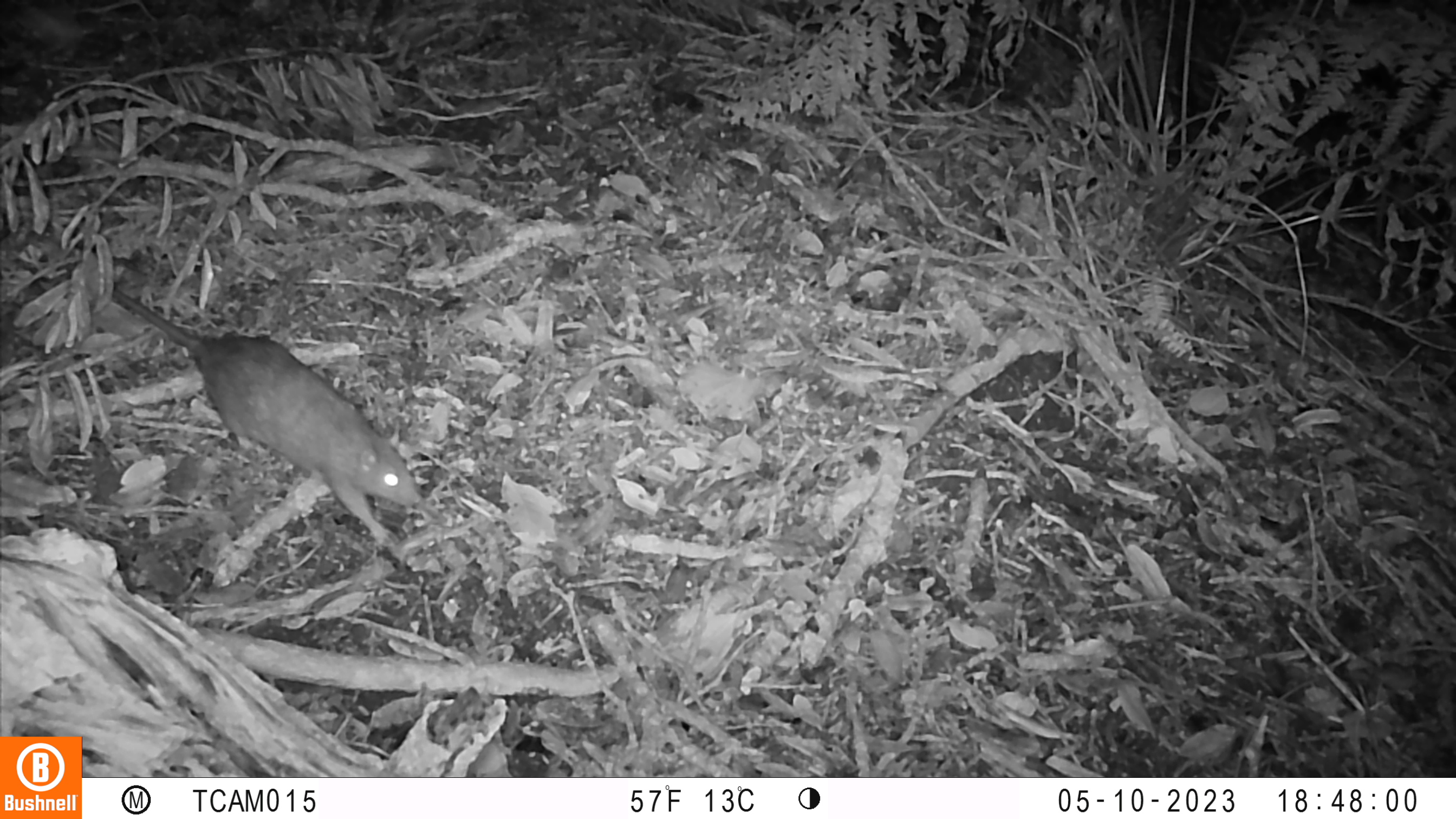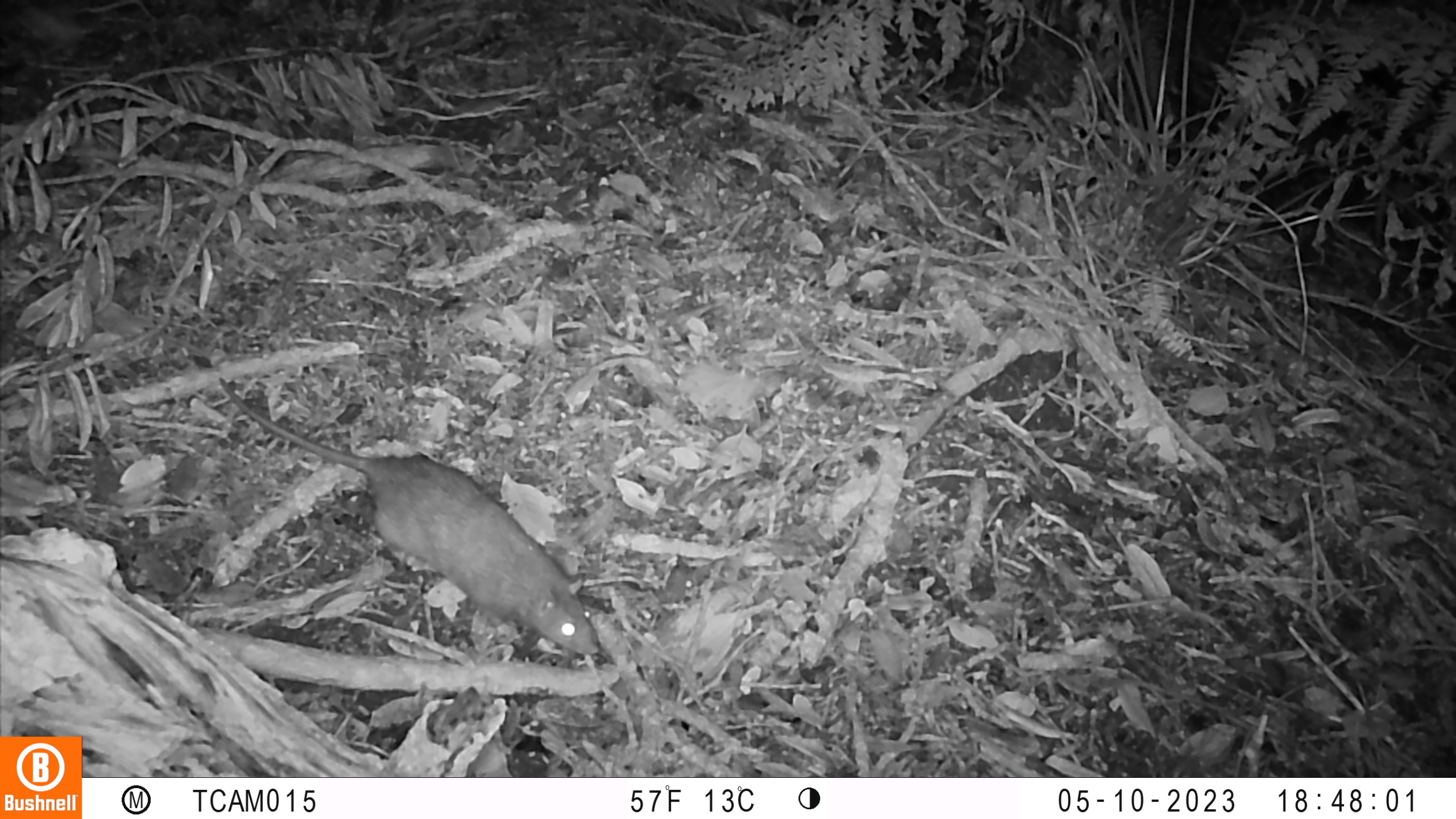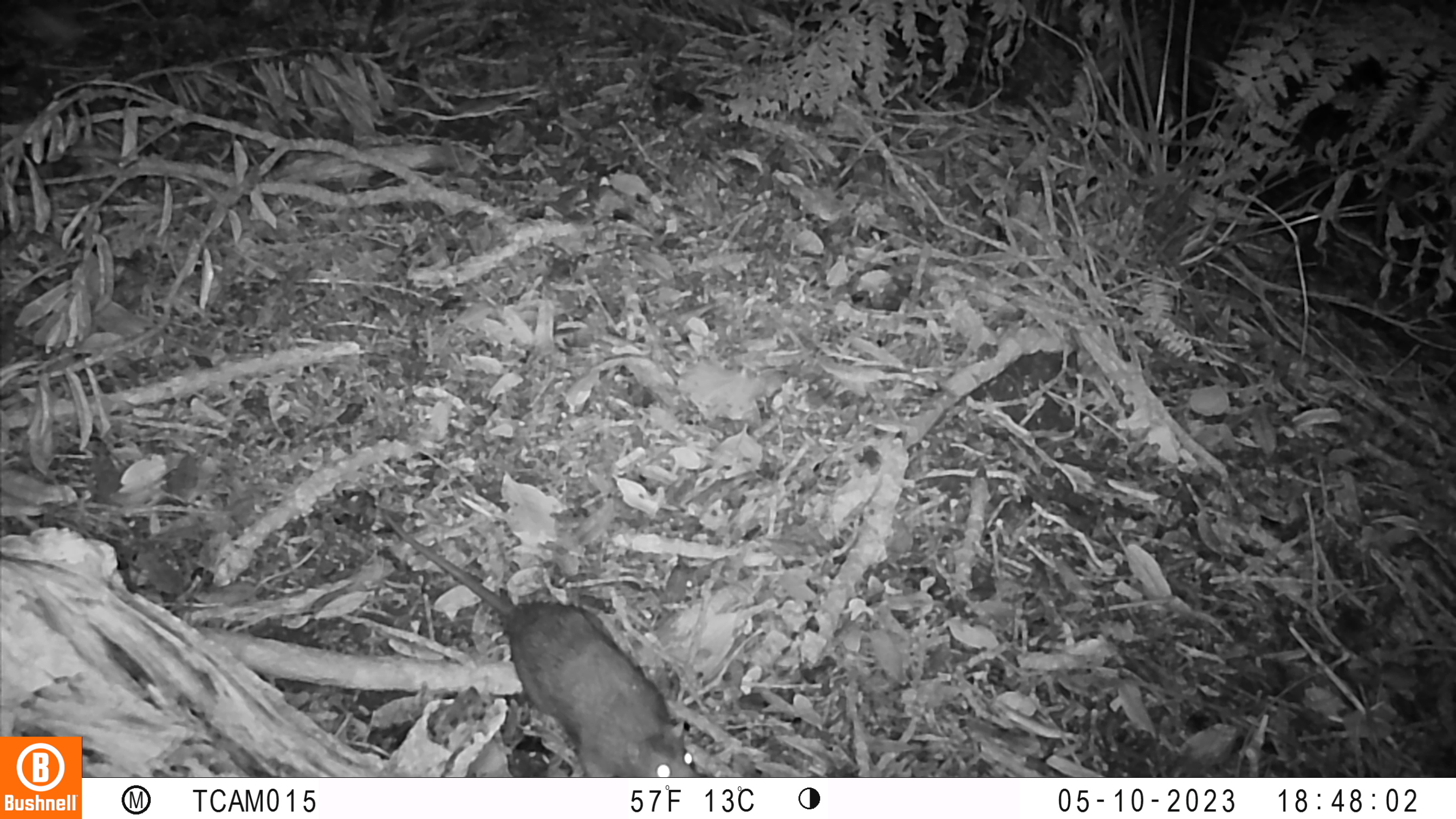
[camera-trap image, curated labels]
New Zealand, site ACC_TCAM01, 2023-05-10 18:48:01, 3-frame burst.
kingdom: Animalia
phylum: Chordata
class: Mammalia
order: Rodentia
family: Muridae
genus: Rattus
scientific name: Rattus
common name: rat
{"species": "rat (Rattus)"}